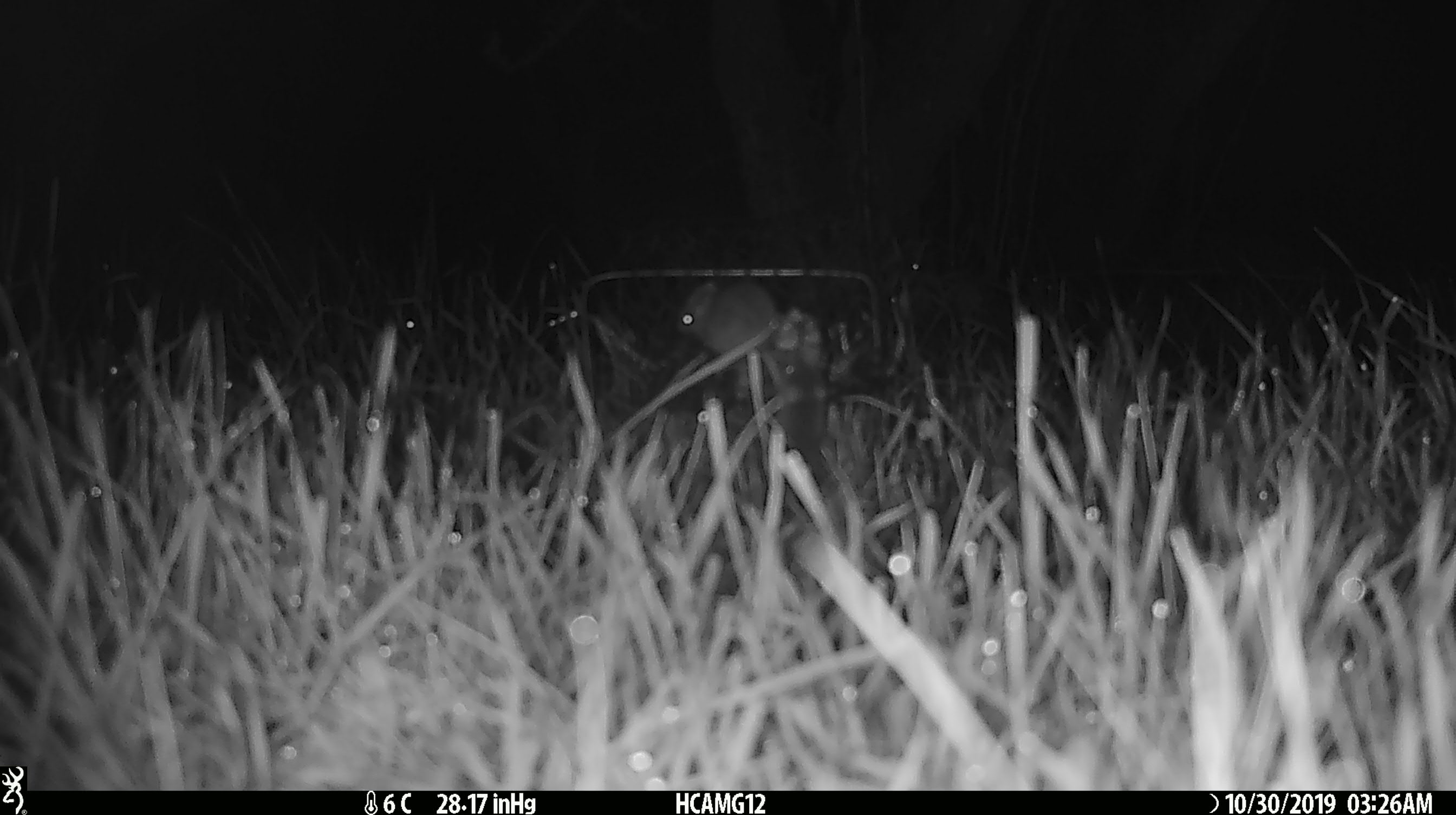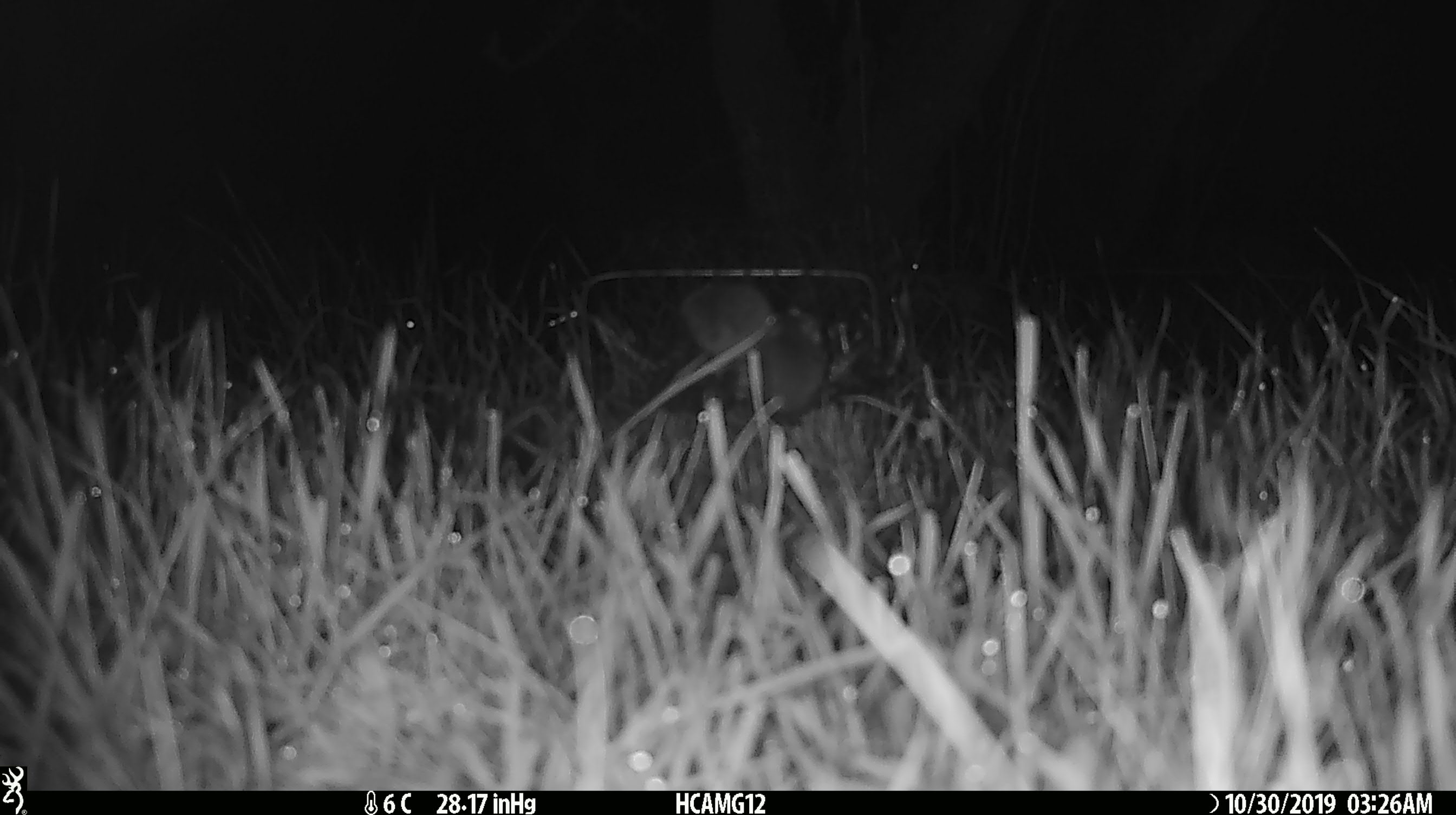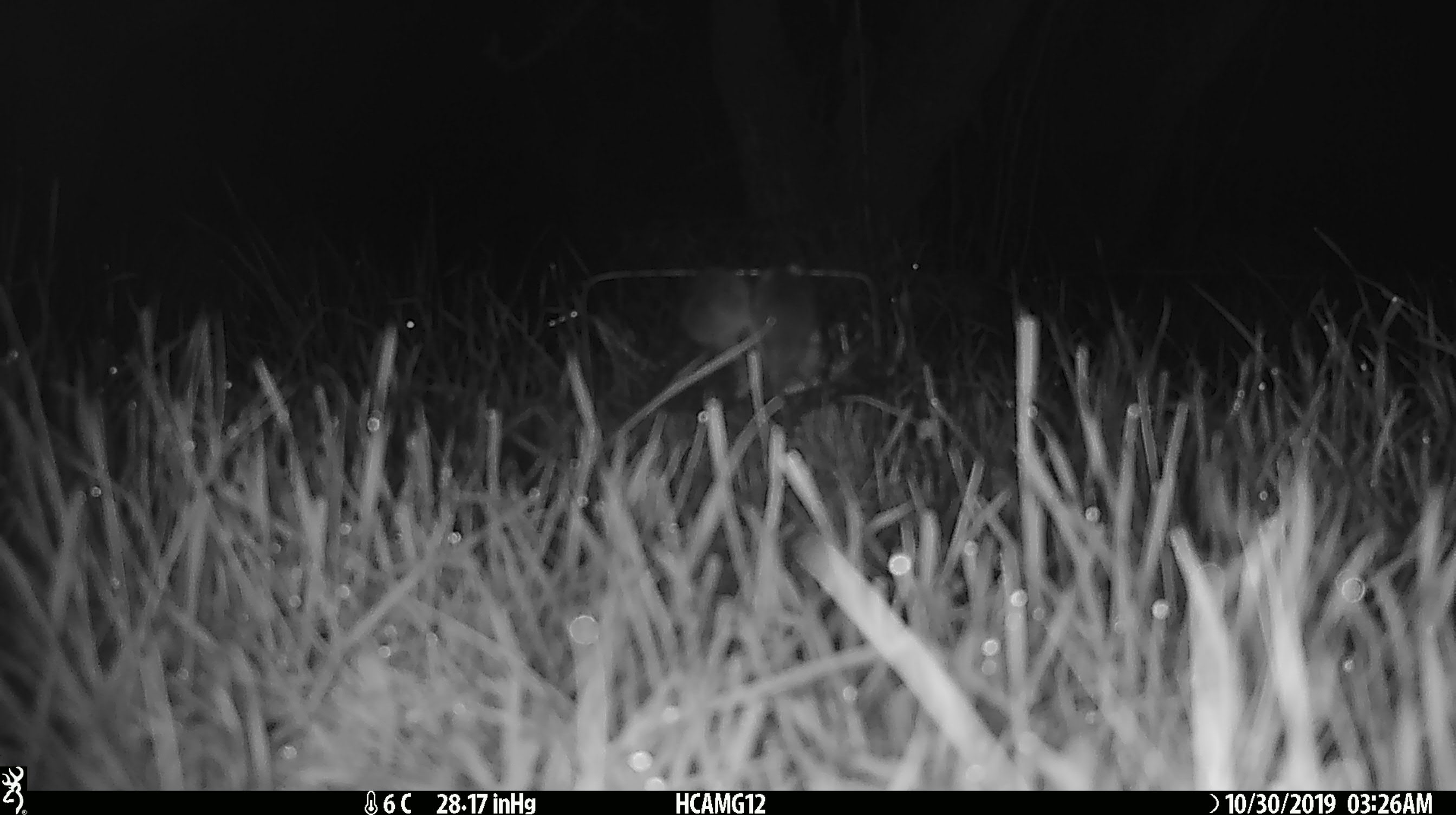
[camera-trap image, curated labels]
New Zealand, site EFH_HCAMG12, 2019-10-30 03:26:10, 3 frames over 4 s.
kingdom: Animalia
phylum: Chordata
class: Mammalia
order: Rodentia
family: Muridae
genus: Mus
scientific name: Mus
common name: mouse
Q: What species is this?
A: Mouse (Mus).